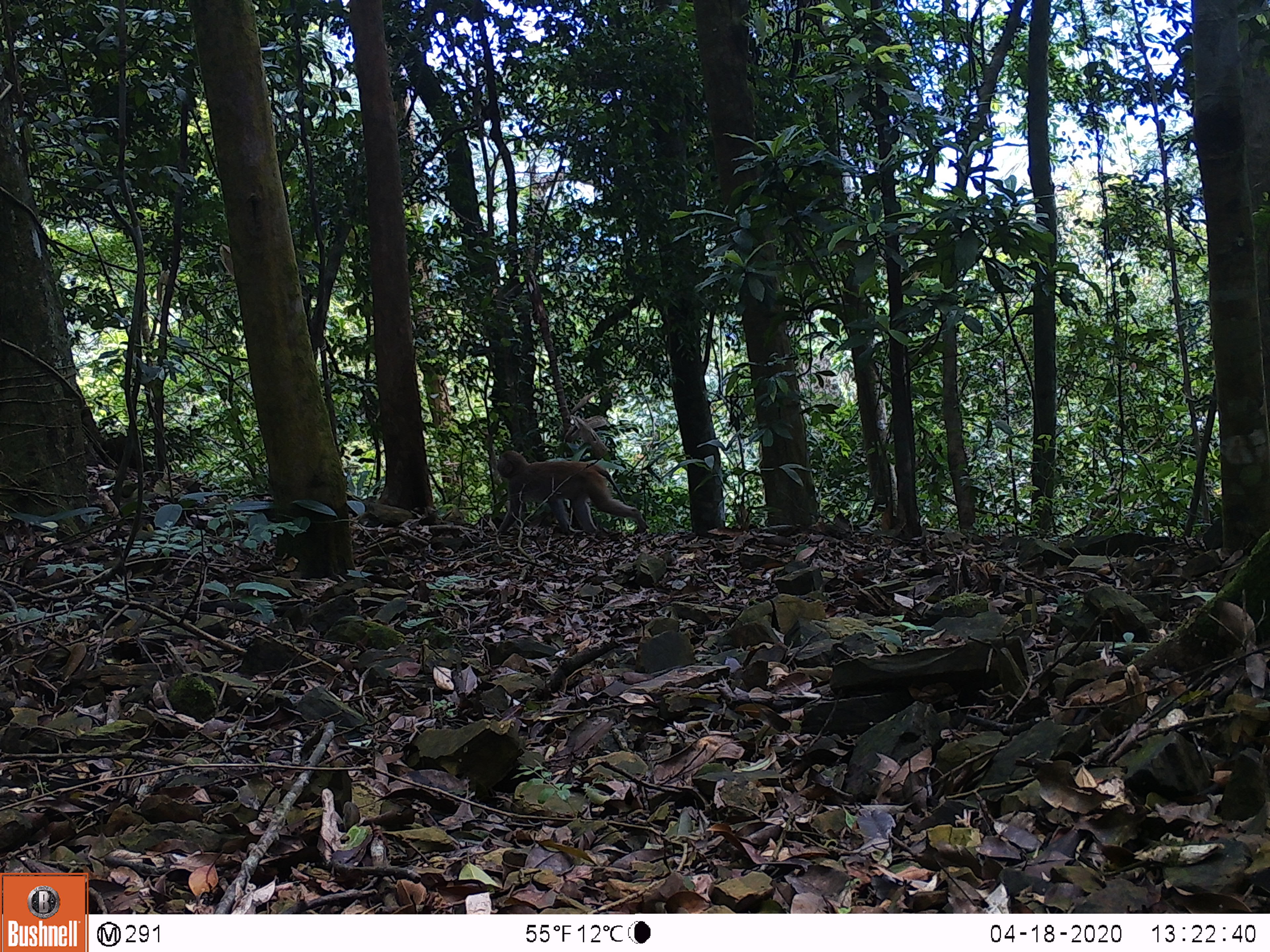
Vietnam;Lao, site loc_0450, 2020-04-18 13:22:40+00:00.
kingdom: Animalia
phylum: Chordata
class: Mammalia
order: Primates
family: Cercopithecidae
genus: Macaca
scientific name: Macaca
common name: macaques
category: assam or rhesus macaque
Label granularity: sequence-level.